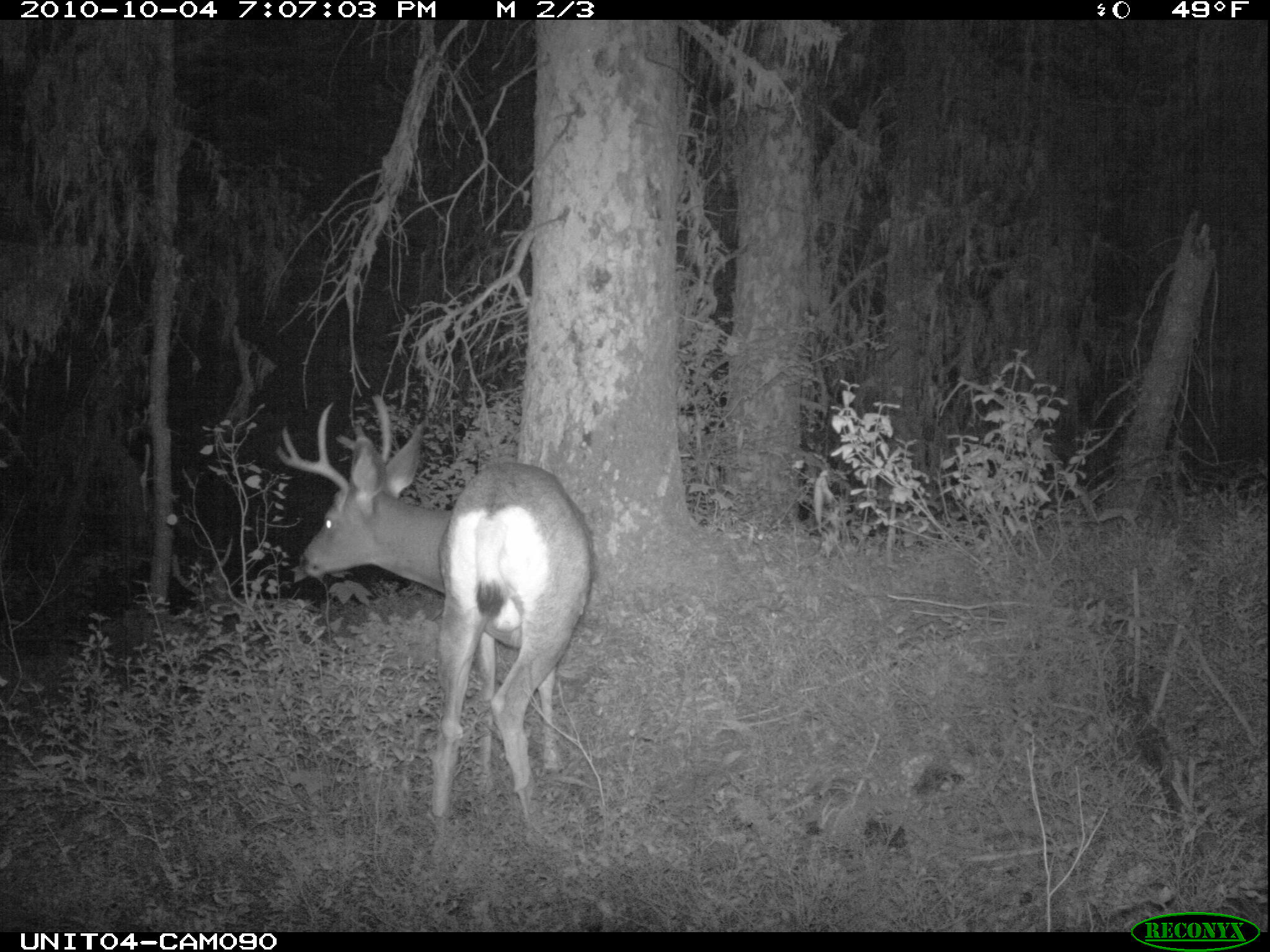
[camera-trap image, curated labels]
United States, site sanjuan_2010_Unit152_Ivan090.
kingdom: Animalia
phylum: Chordata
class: Mammalia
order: Artiodactyla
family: Cervidae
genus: Odocoileus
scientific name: Odocoileus hemionus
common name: mule deer